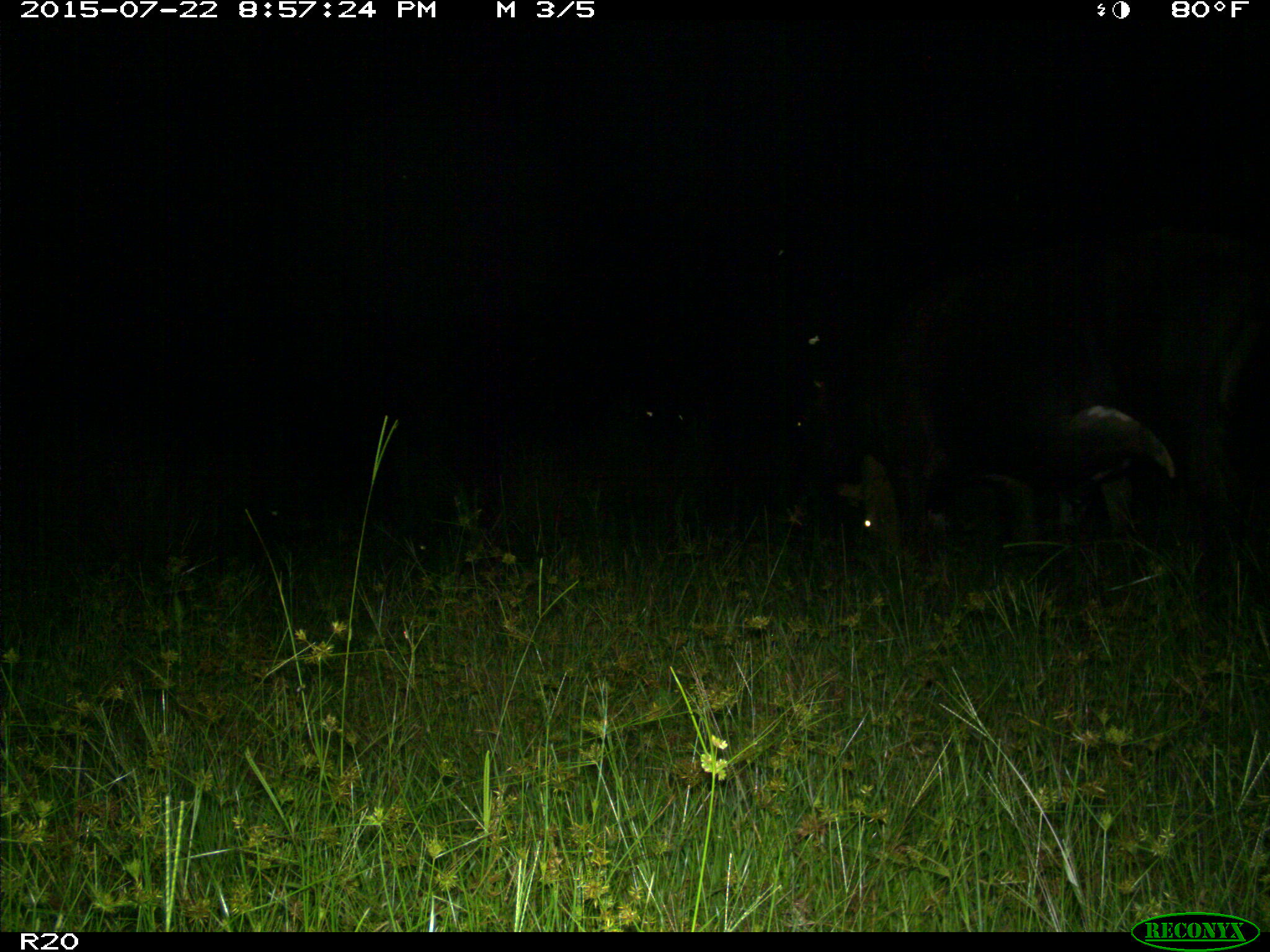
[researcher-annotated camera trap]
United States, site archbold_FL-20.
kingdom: Animalia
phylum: Chordata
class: Mammalia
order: Artiodactyla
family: Bovidae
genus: Bos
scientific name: Bos taurus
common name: domestic cow